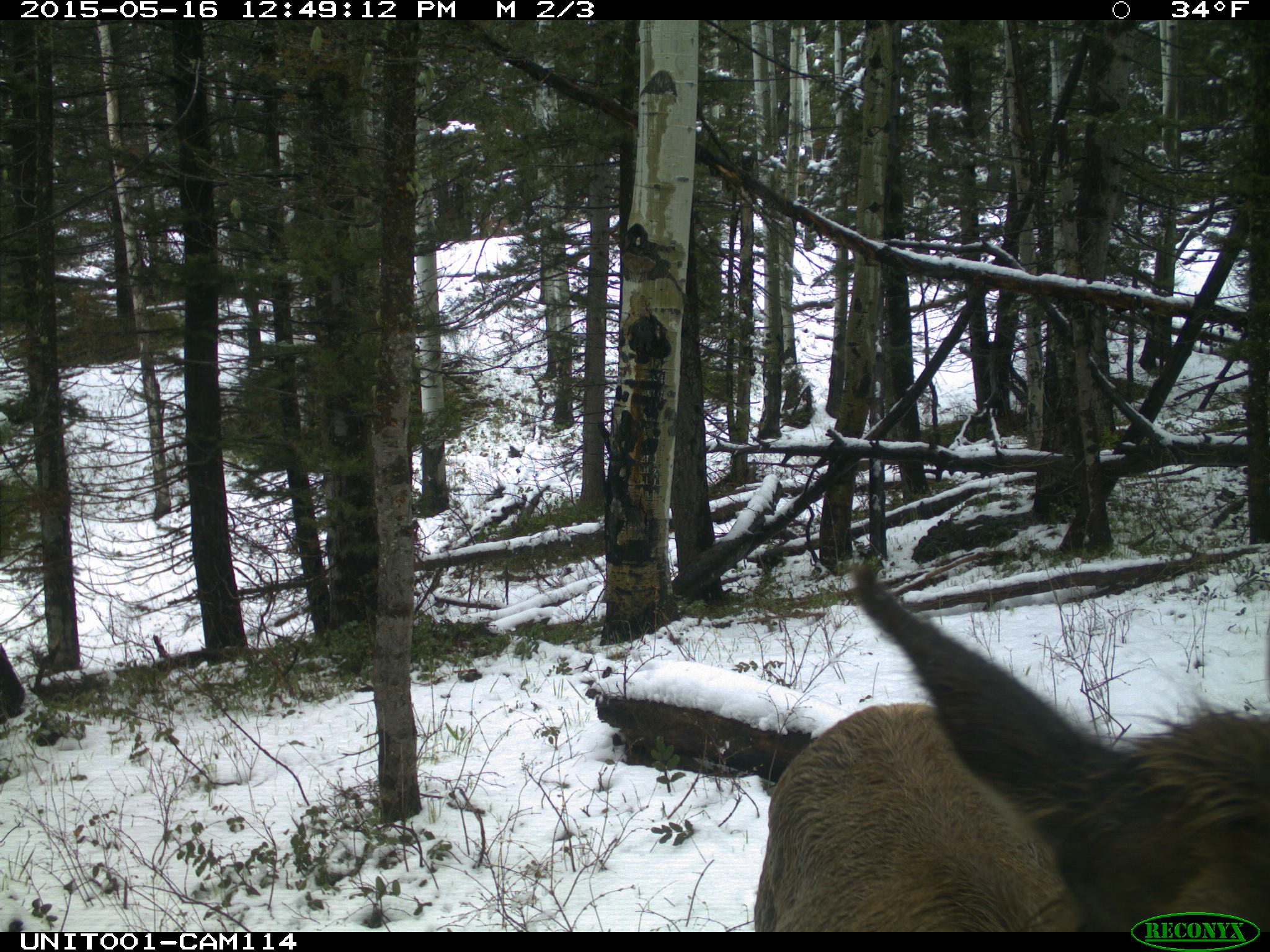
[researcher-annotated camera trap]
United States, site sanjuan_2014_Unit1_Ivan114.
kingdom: Animalia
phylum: Chordata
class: Mammalia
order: Artiodactyla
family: Cervidae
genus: Cervus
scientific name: Cervus elaphus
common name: red deer